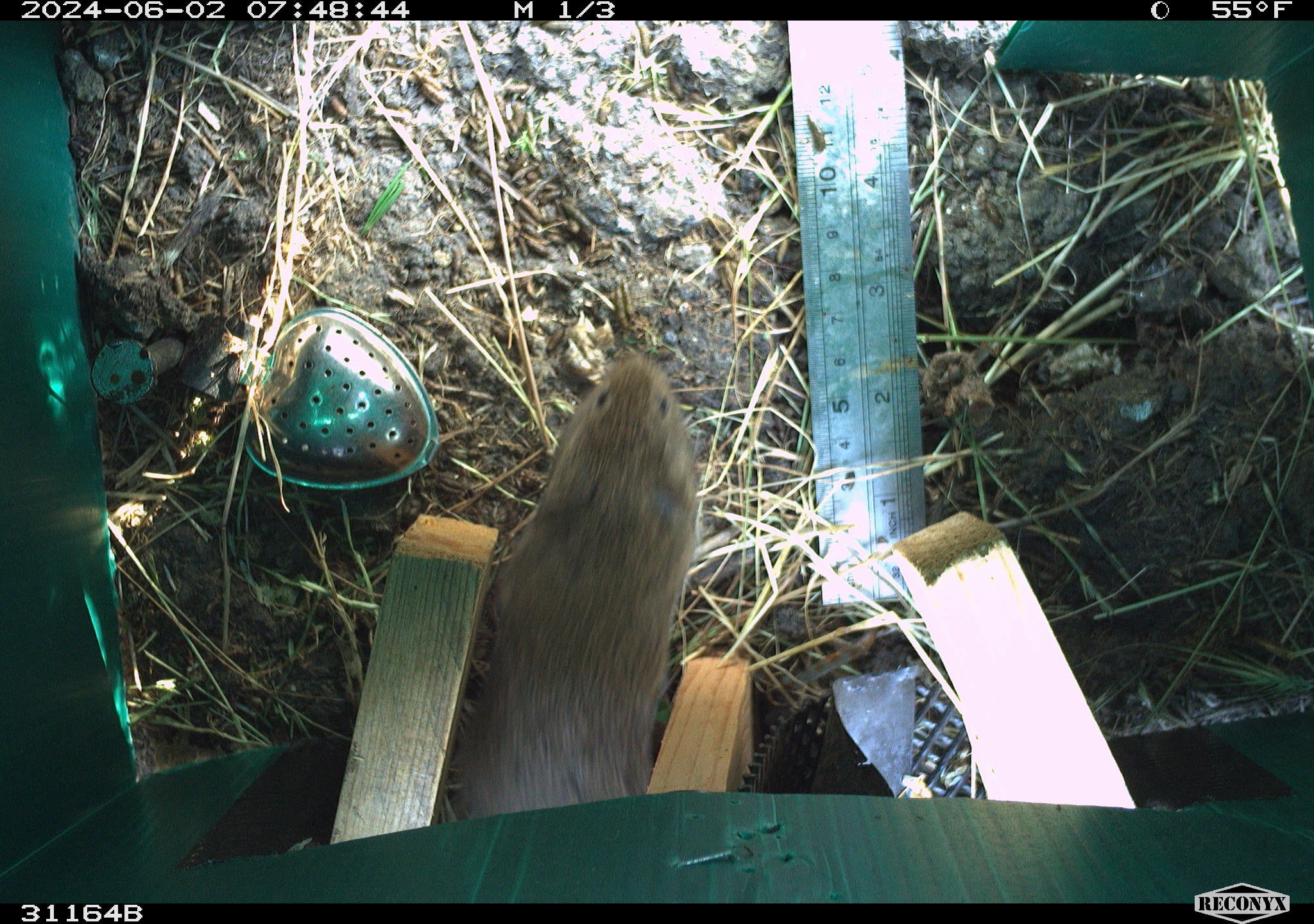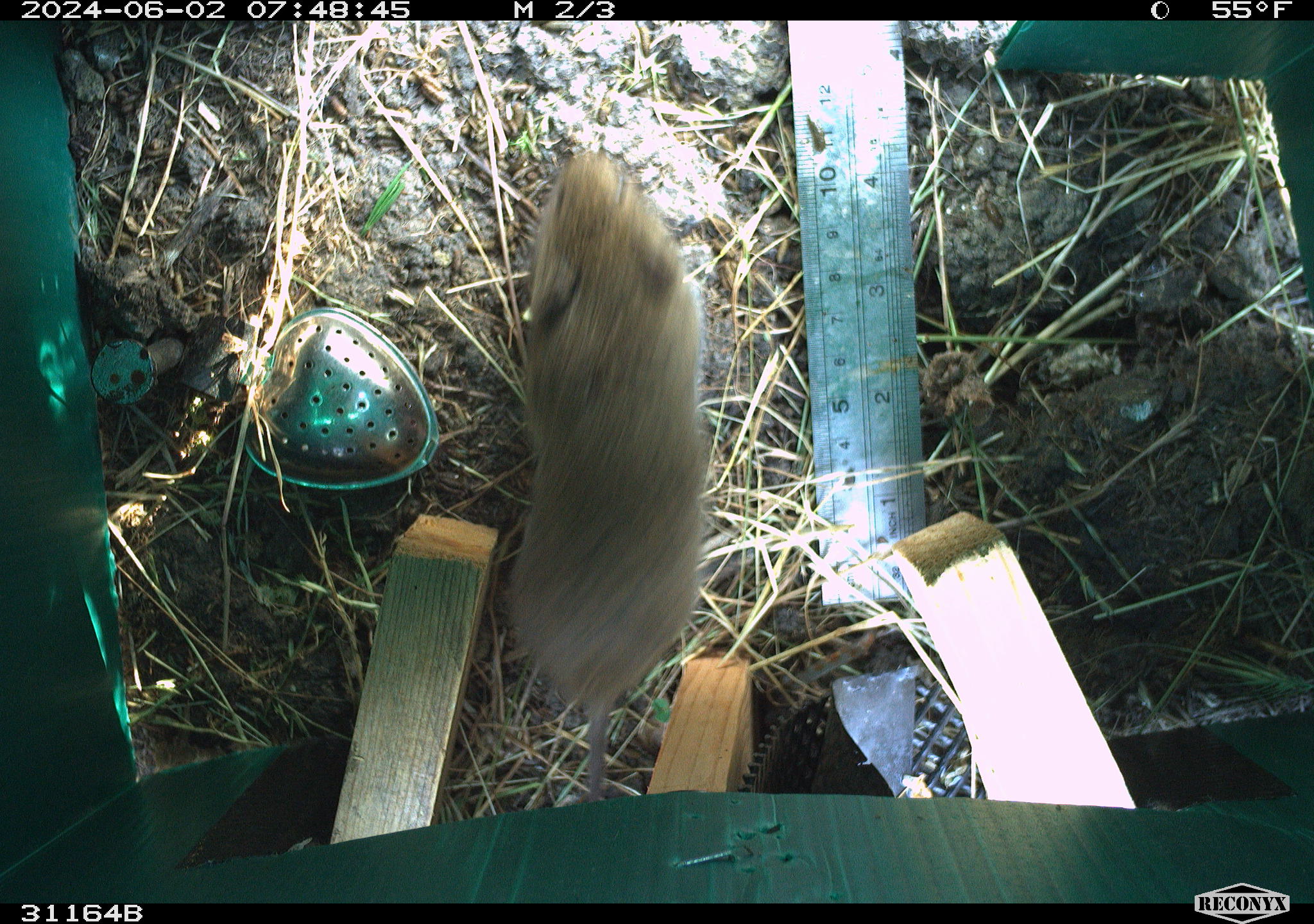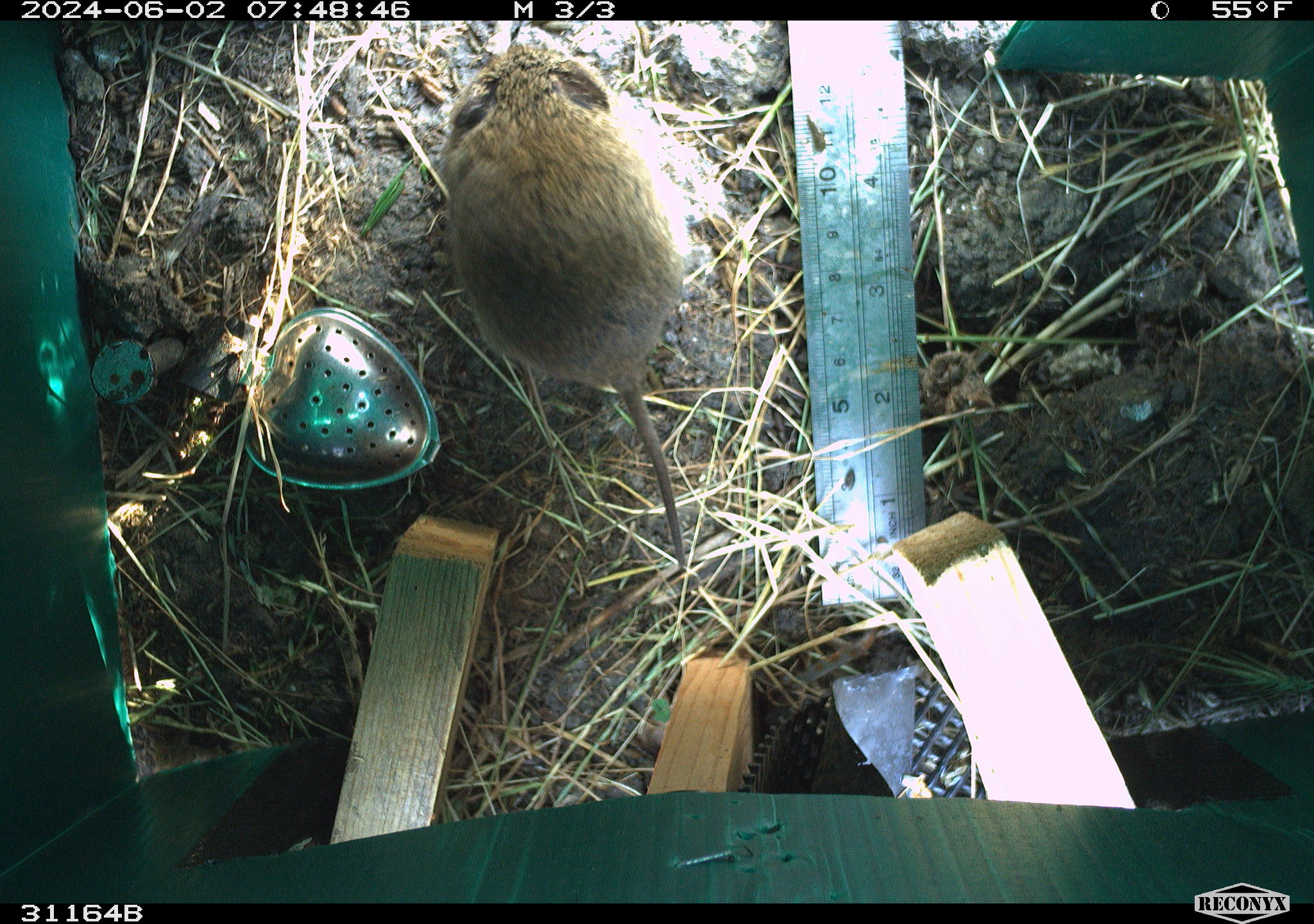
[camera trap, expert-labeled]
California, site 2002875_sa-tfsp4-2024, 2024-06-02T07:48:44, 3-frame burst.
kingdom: Animalia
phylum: Chordata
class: Mammalia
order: Rodentia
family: Cricetidae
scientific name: Arvicolinae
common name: voles, lemmings, and muskrats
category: arvicolinae subfamily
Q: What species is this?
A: Arvicolinae subfamily (voles, lemmings, and muskrats) (Arvicolinae).